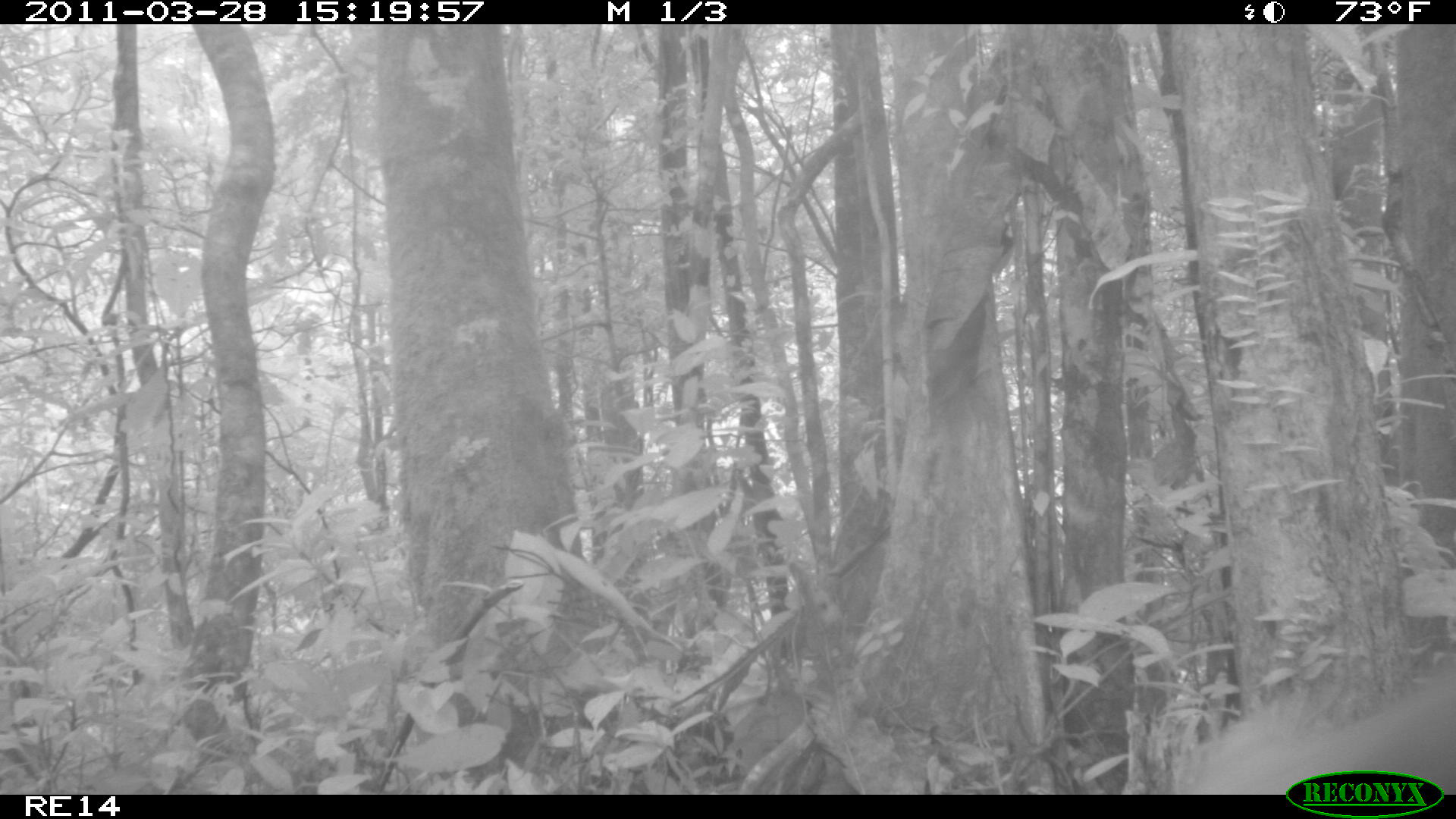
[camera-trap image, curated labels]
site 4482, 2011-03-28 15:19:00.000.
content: unidentified animal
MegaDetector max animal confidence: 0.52